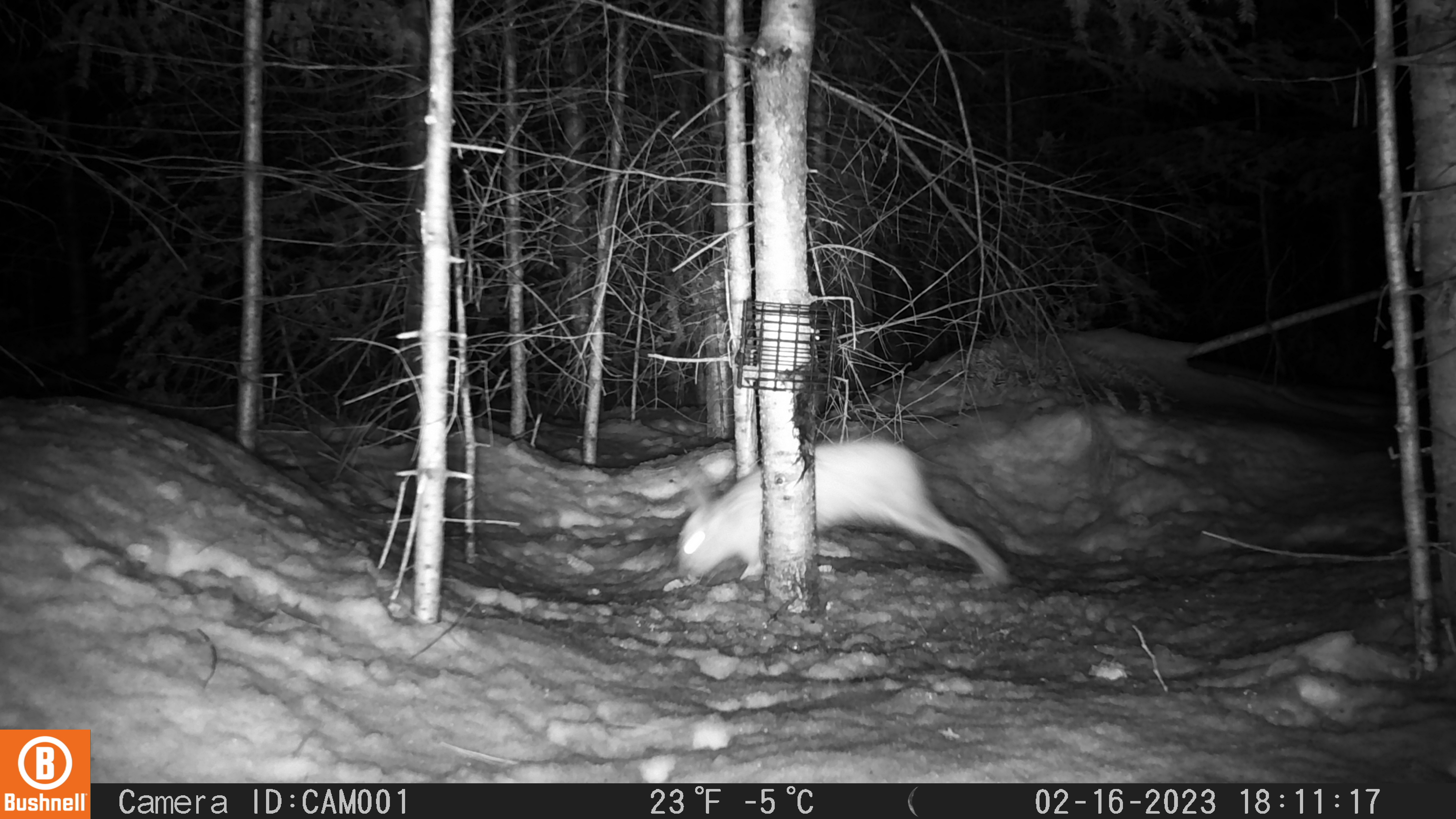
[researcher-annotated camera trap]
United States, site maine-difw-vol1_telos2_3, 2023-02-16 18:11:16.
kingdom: Animalia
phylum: Chordata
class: Mammalia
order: Lagomorpha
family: Leporidae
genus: Lepus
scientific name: Lepus americanus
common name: snowshoe hare